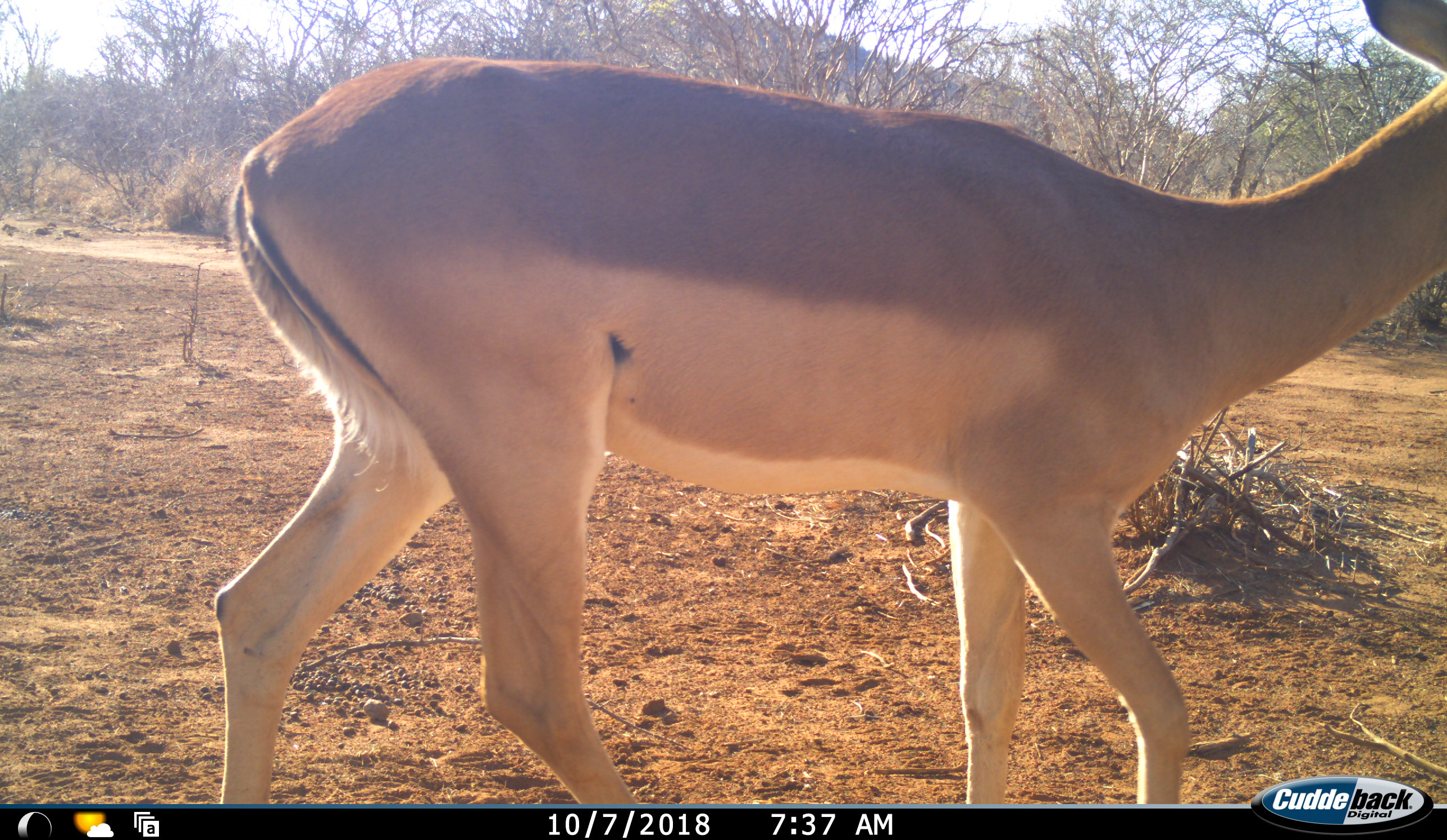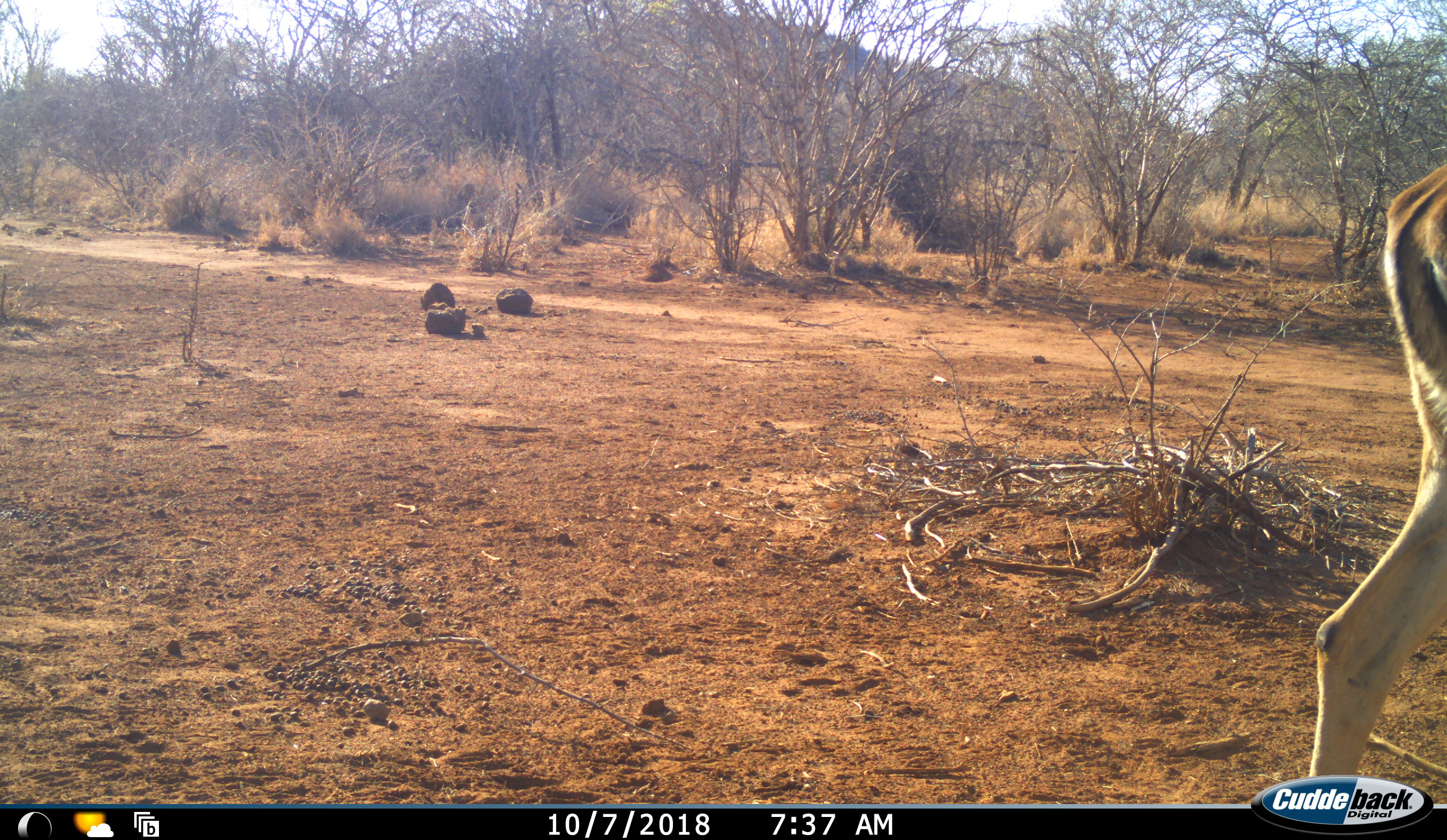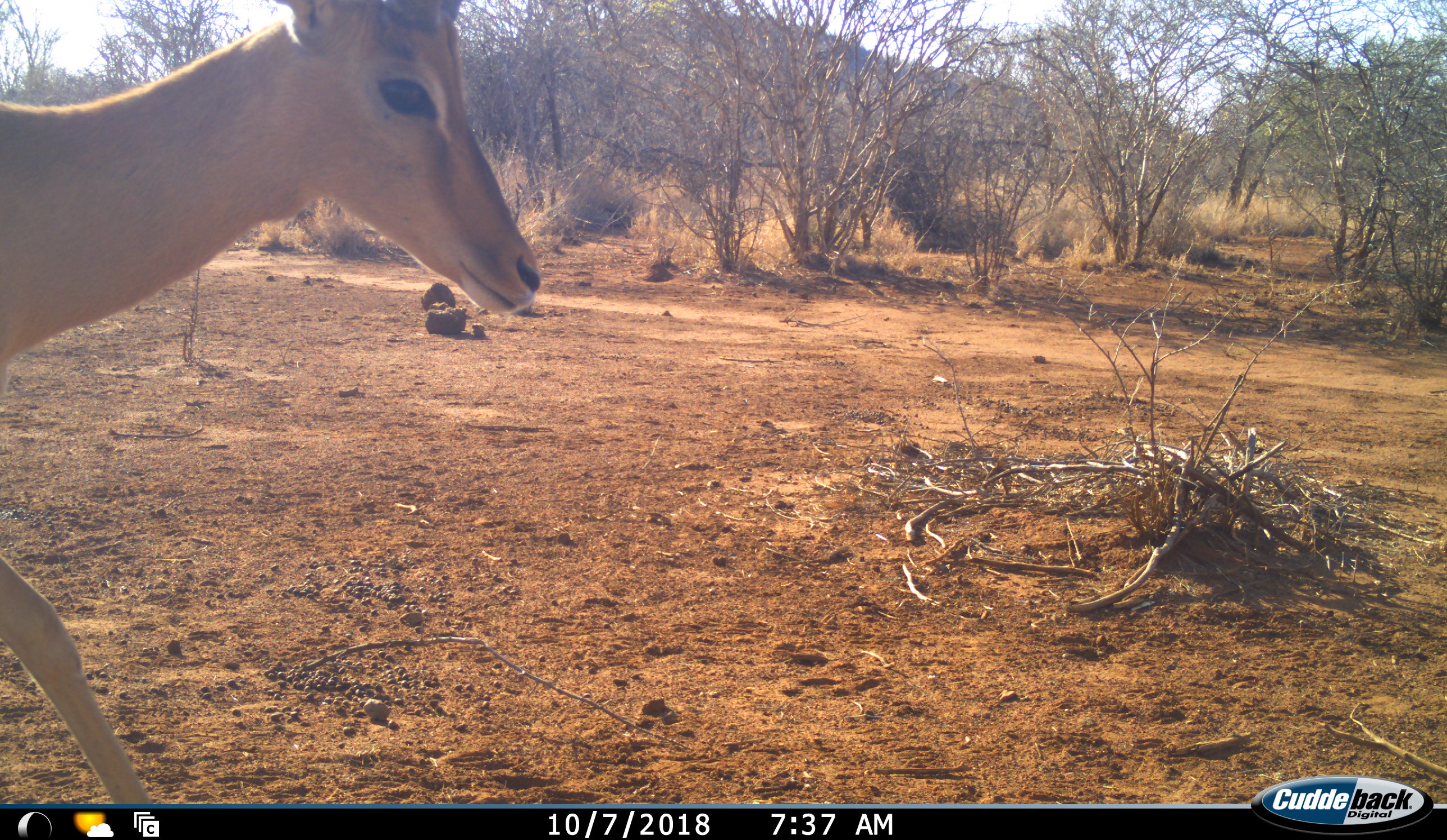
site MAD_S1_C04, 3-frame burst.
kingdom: Animalia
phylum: Chordata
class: Mammalia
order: Artiodactyla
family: Bovidae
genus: Aepyceros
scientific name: Aepyceros melampus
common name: impala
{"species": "impala (Aepyceros melampus)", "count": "2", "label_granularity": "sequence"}